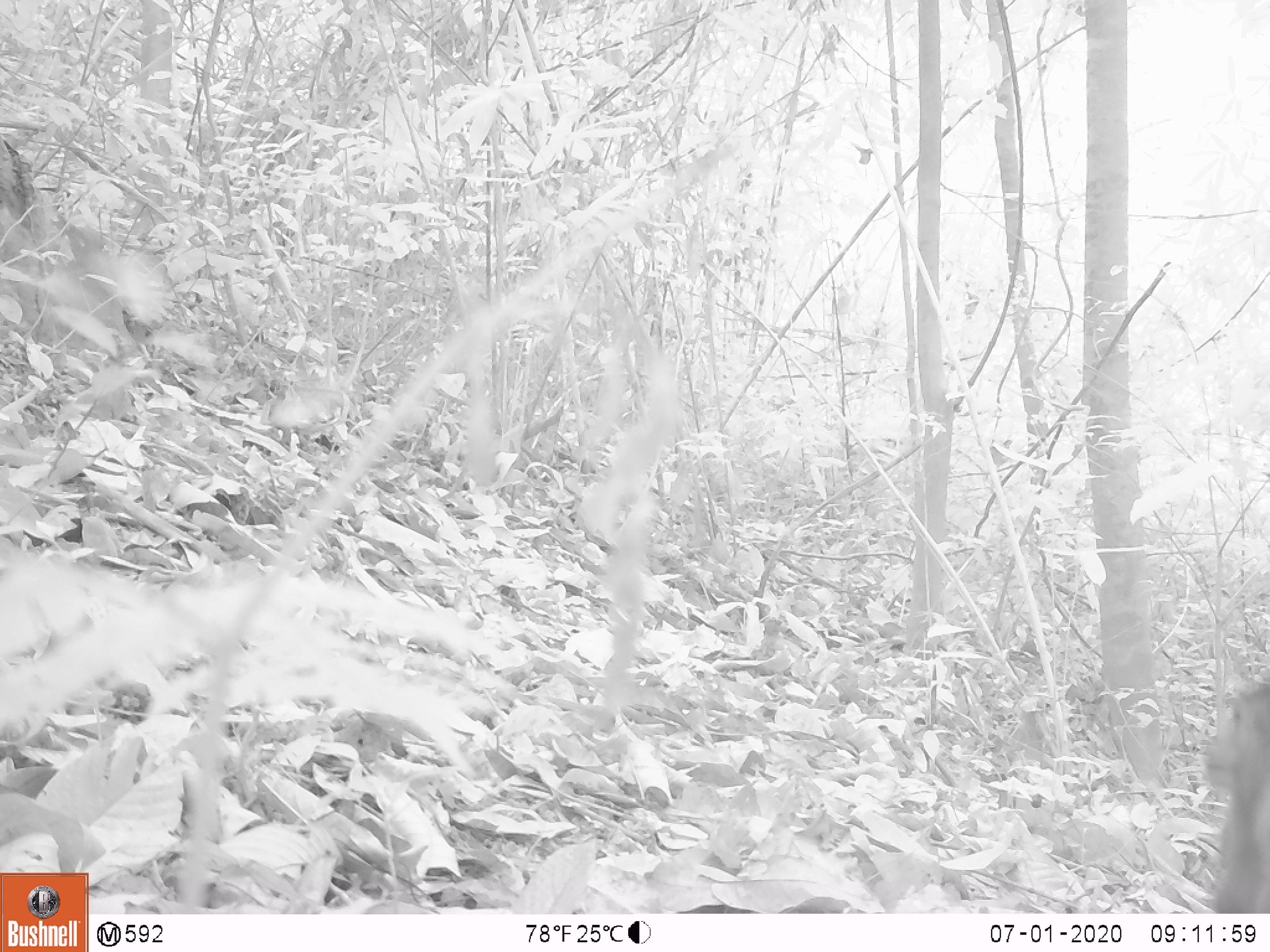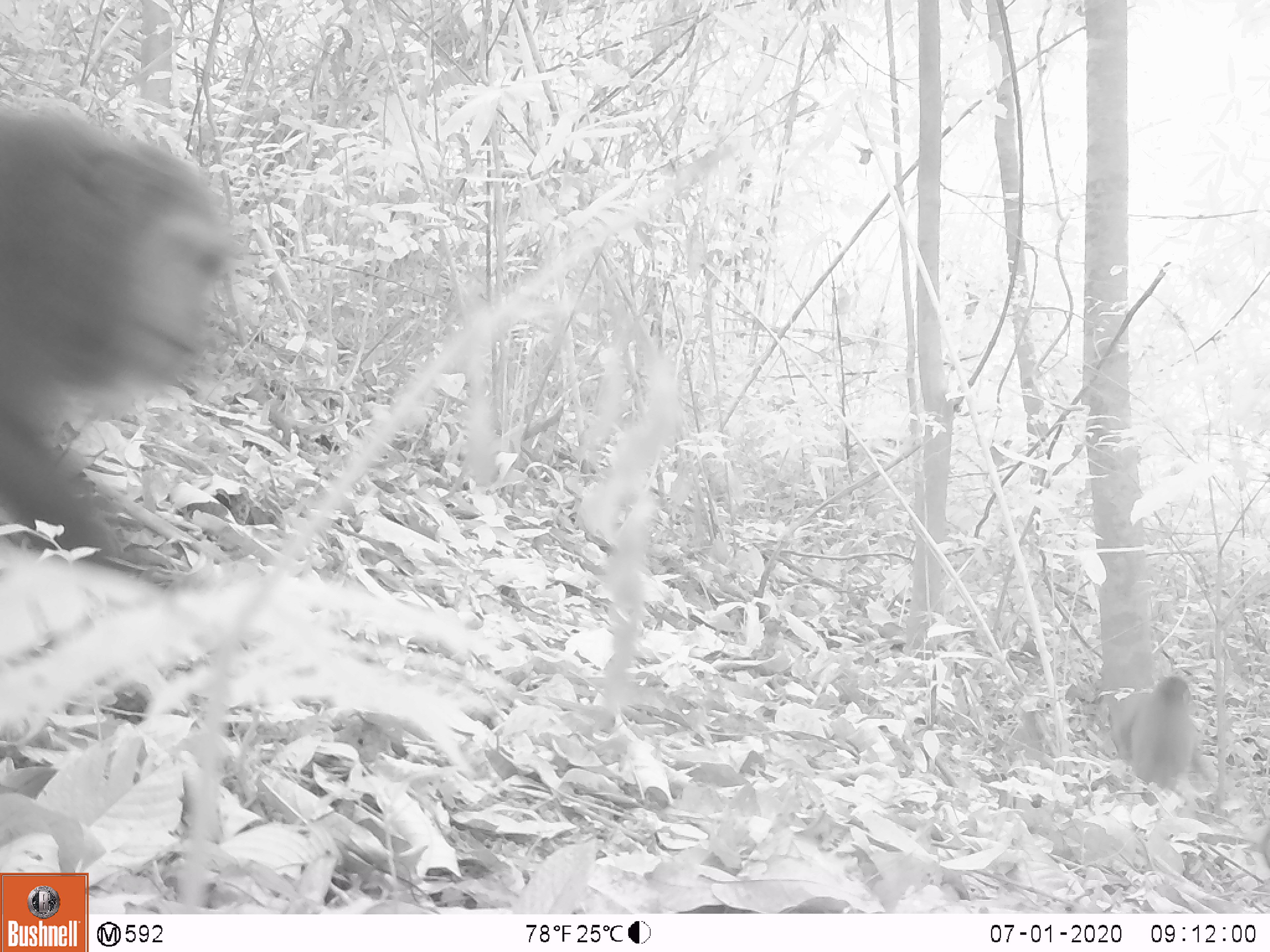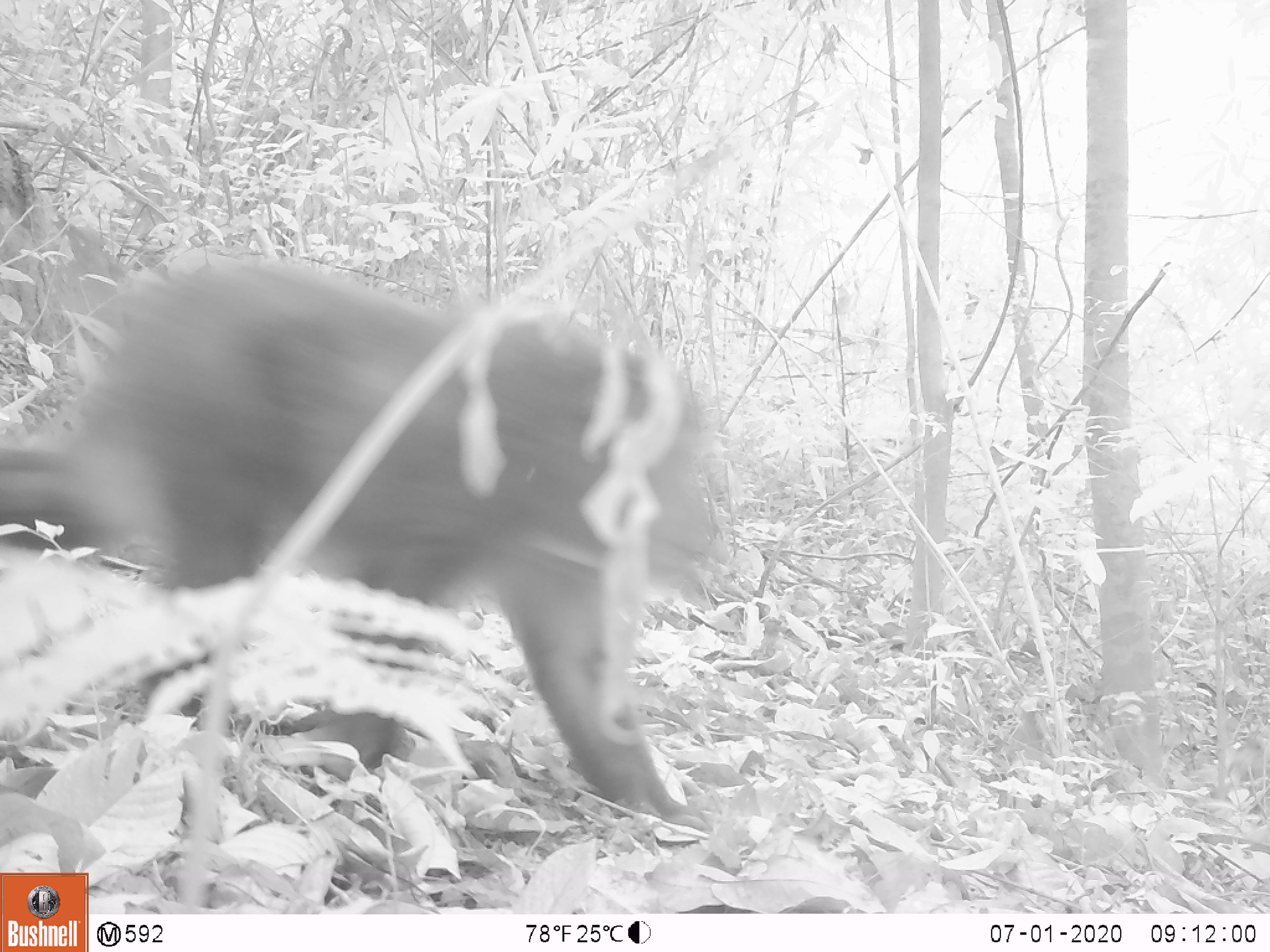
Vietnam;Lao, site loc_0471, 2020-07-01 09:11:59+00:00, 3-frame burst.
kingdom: Animalia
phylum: Chordata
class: Mammalia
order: Primates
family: Cercopithecidae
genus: Macaca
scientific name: Macaca arctoides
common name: stump-tailed macaque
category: stump tailed macaque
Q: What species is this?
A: Stump tailed macaque (stump-tailed macaque) (Macaca arctoides).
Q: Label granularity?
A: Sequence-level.